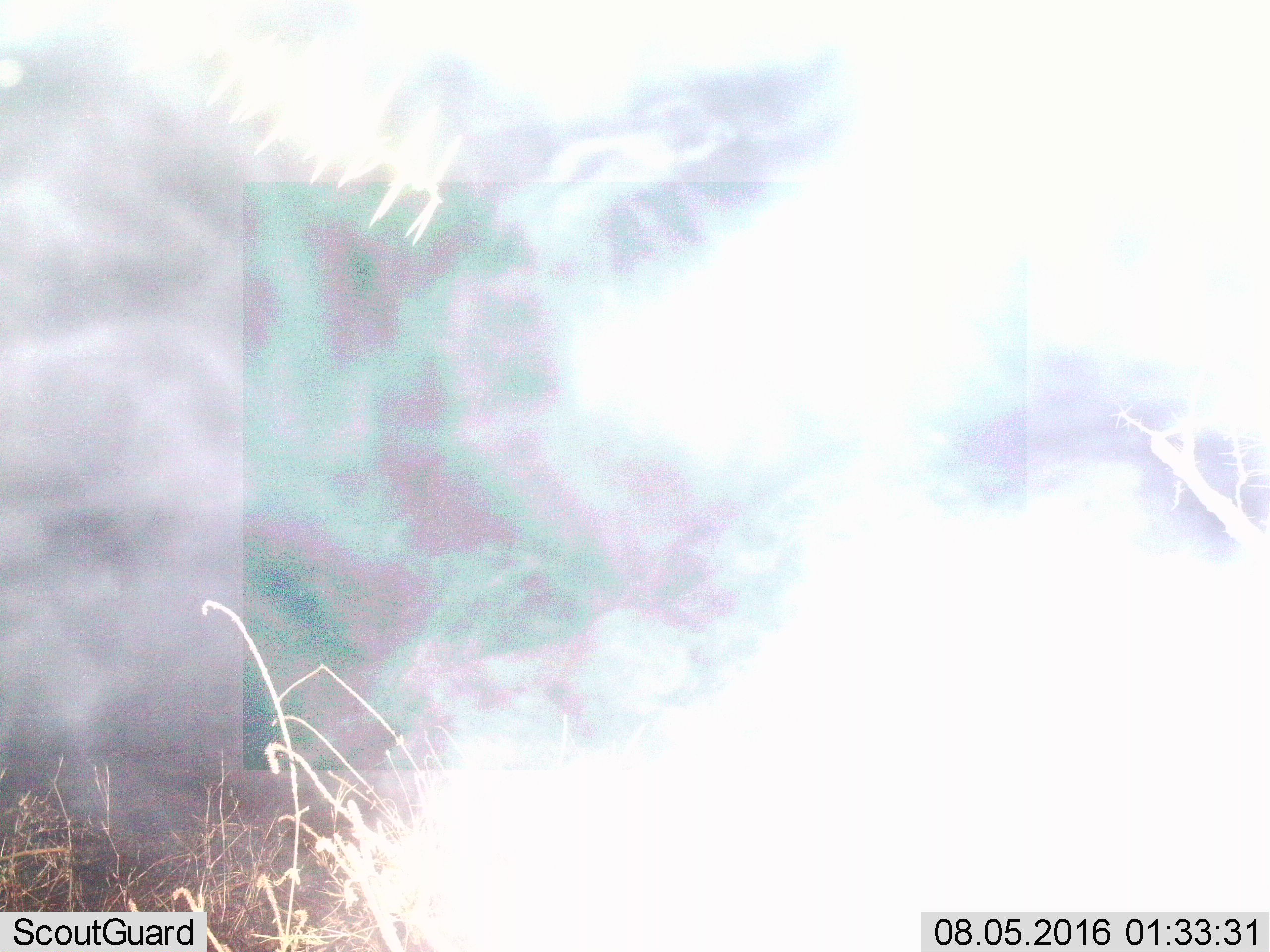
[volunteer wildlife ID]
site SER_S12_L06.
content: unidentified animal